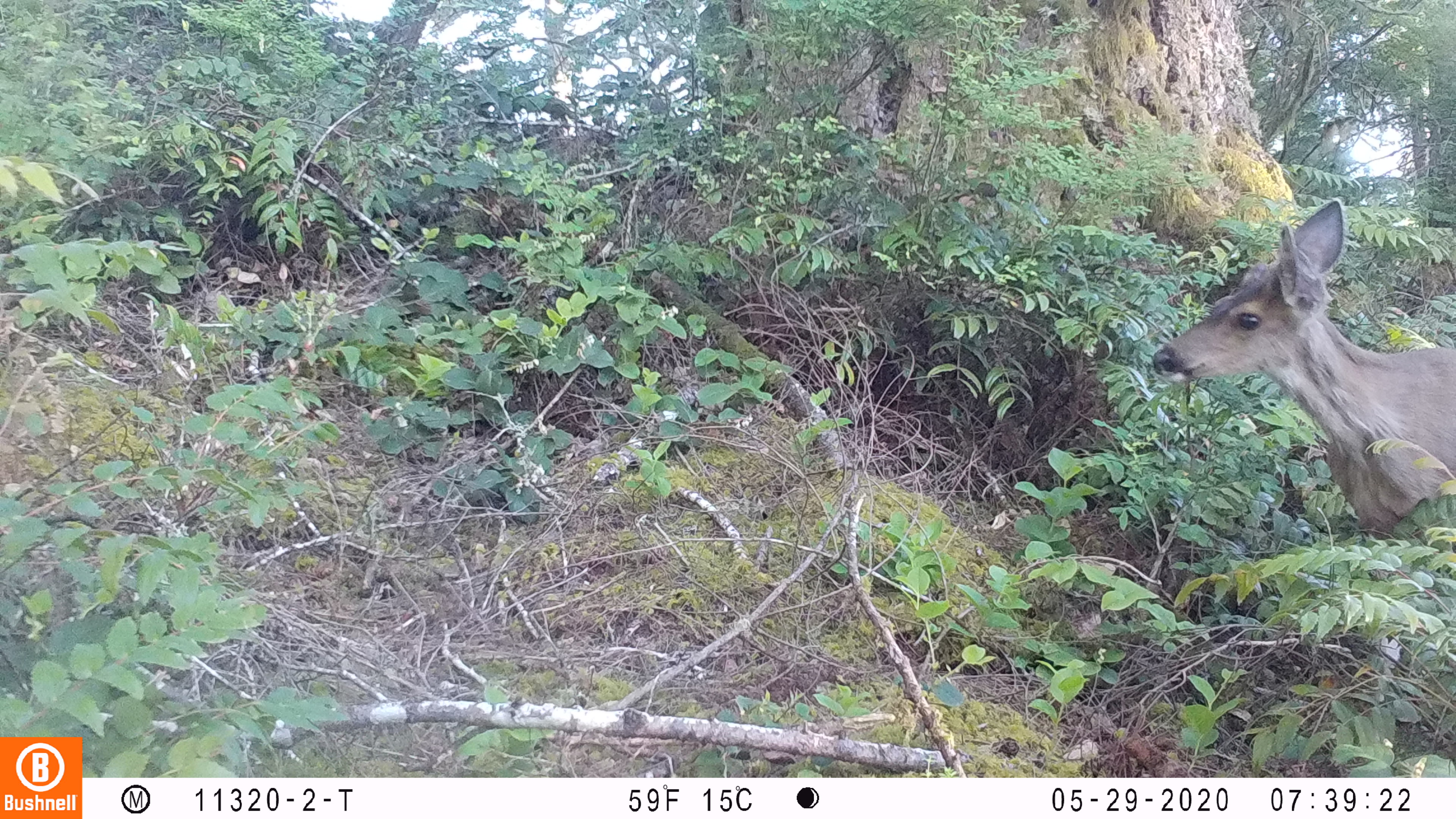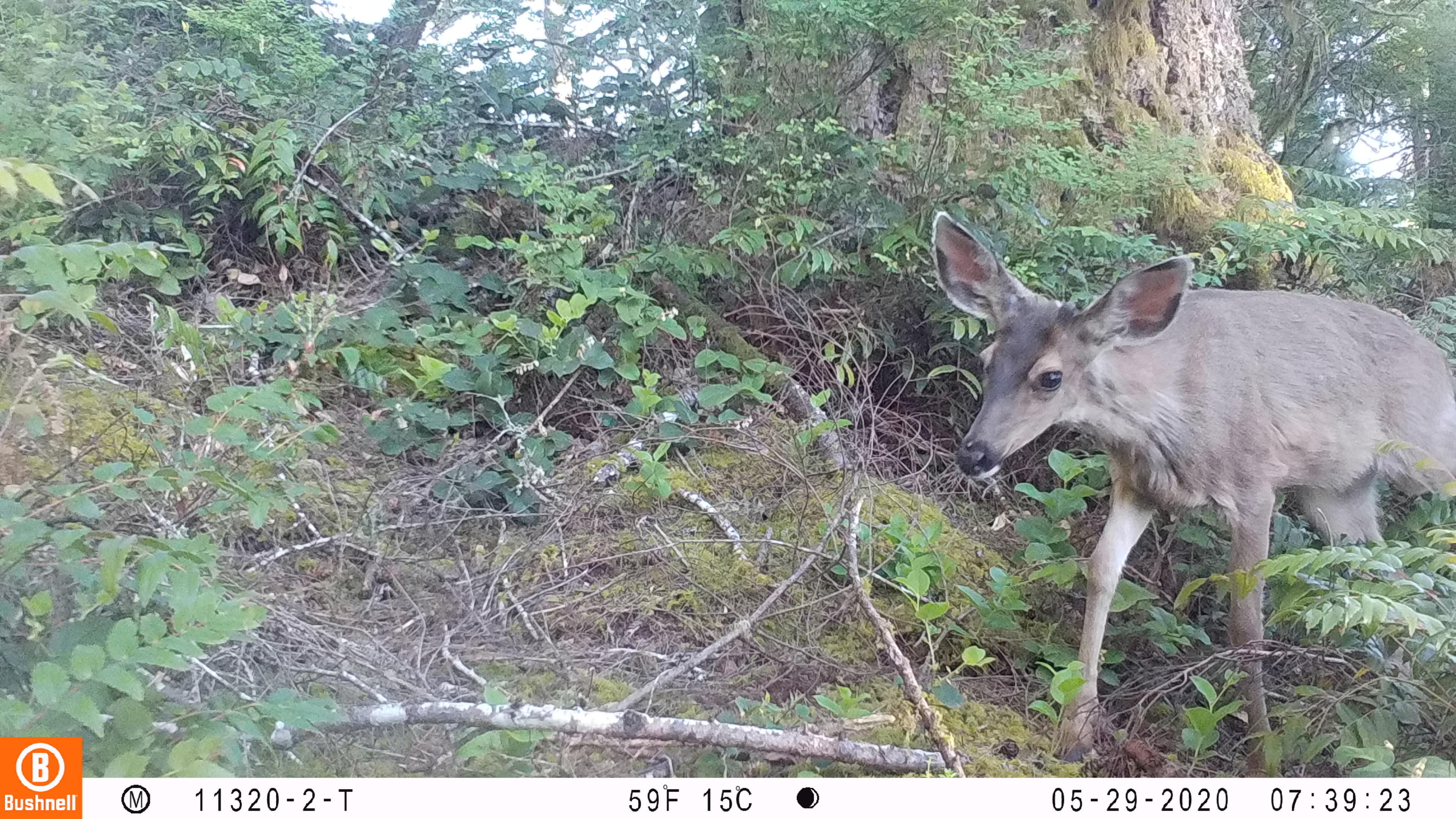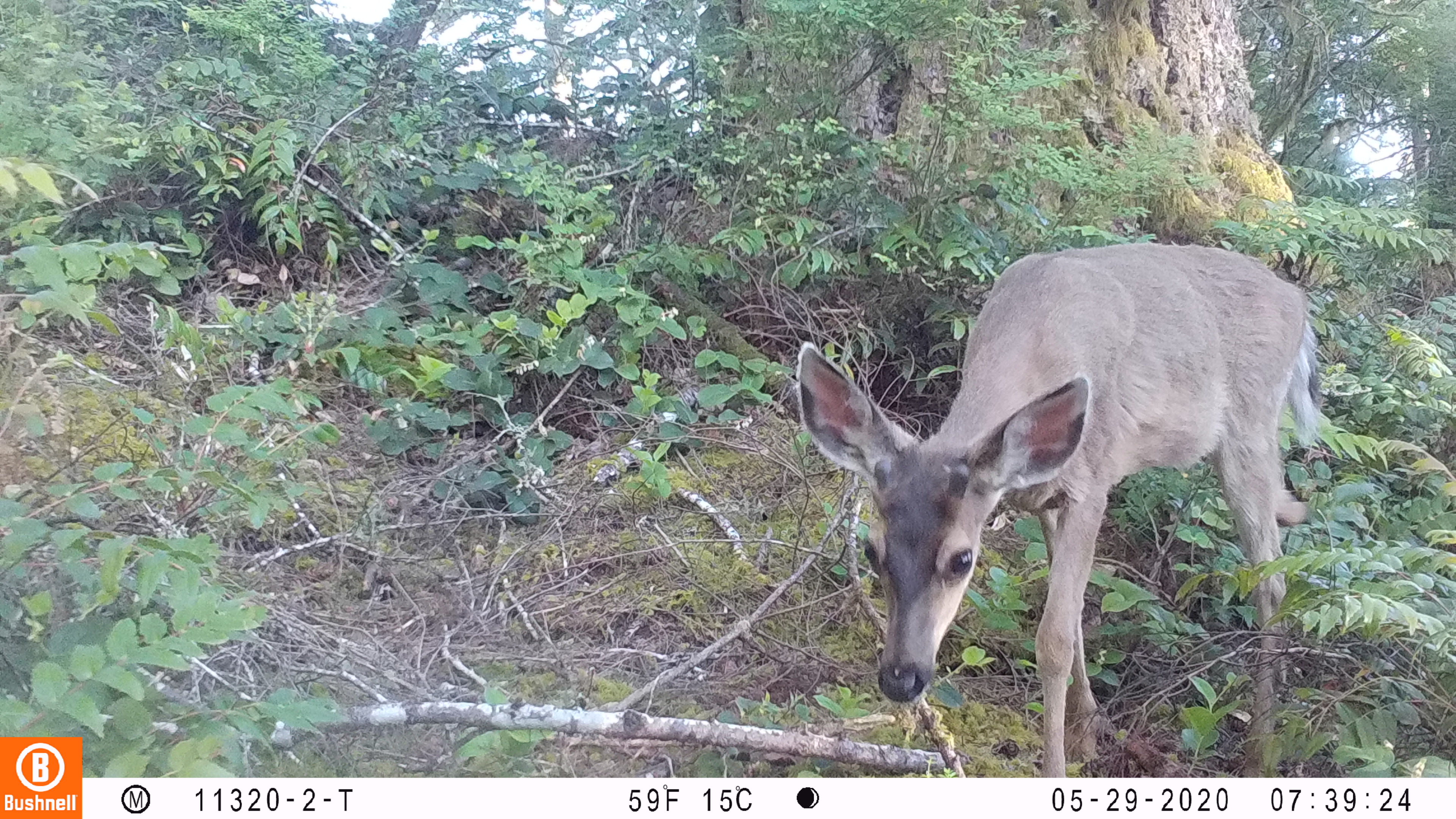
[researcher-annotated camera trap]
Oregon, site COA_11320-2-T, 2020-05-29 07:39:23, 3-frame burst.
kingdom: Animalia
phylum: Chordata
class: Mammalia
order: Artiodactyla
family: Cervidae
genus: Odocoileus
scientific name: Odocoileus hemionus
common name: black-tailed deer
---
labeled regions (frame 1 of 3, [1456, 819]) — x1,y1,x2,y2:
black-tailed deer: 1144,186,1453,535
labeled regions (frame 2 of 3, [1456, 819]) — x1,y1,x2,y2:
black-tailed deer: 922,203,1451,766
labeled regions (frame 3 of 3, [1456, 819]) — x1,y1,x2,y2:
black-tailed deer: 785,228,1324,766